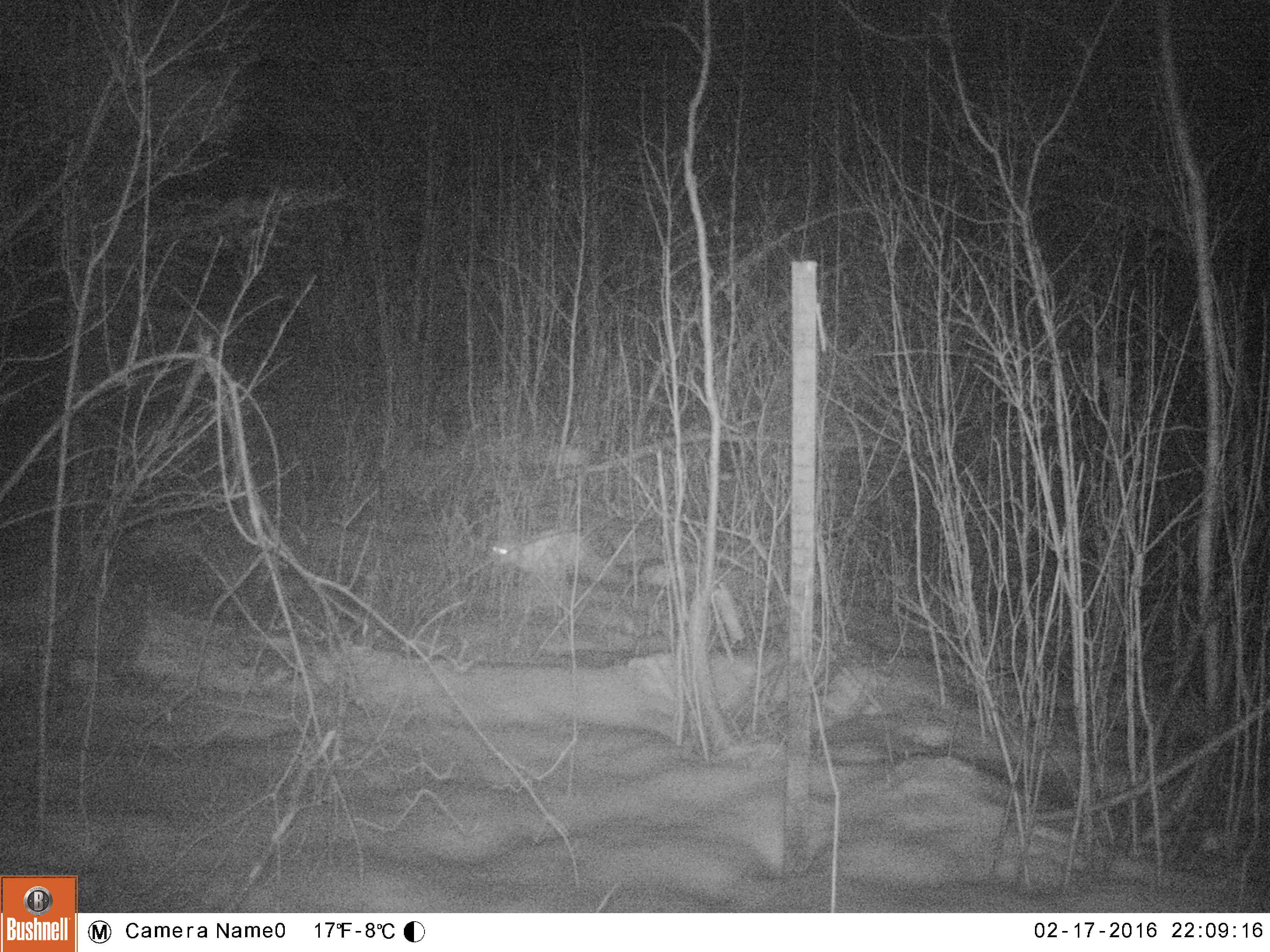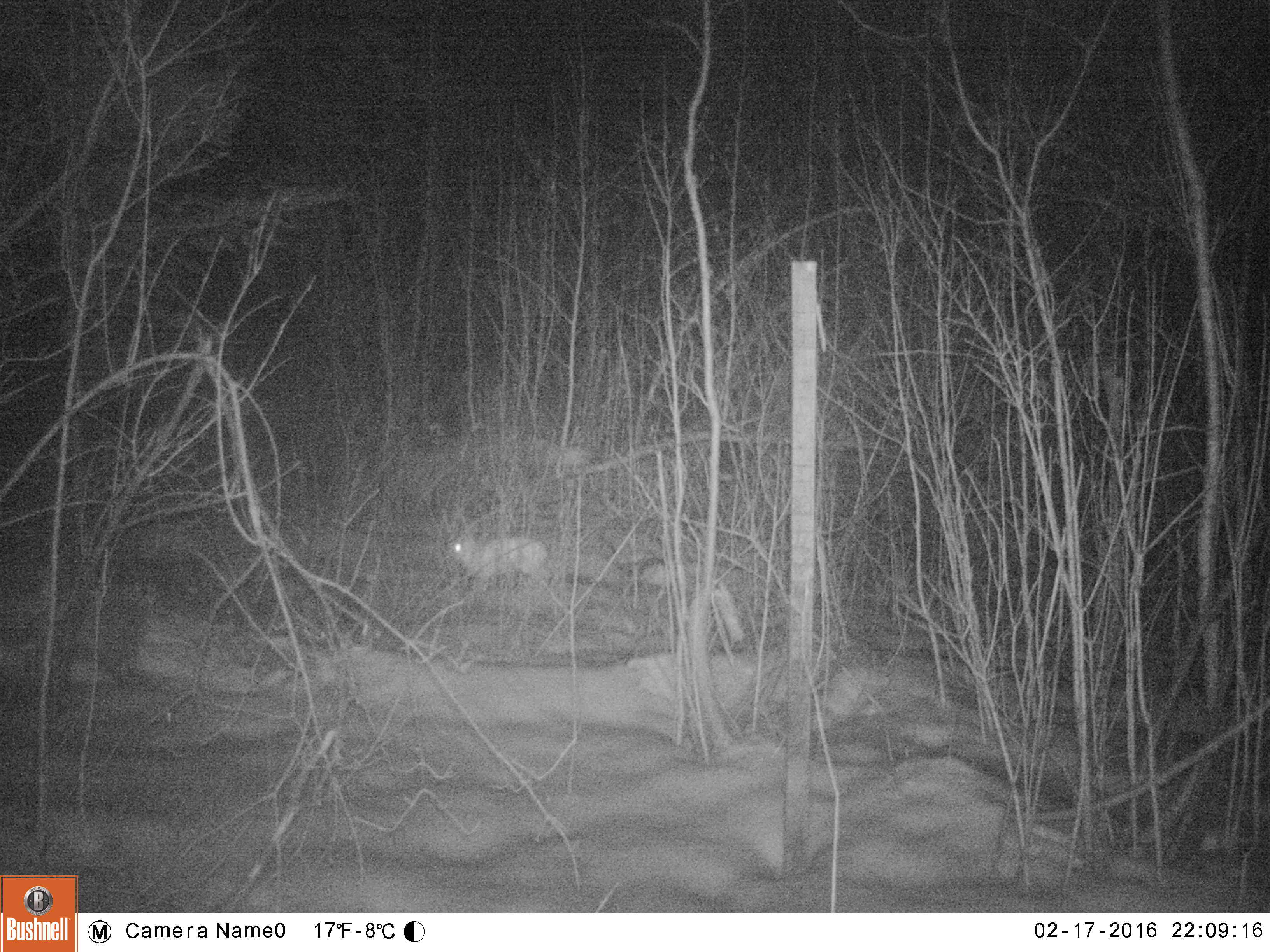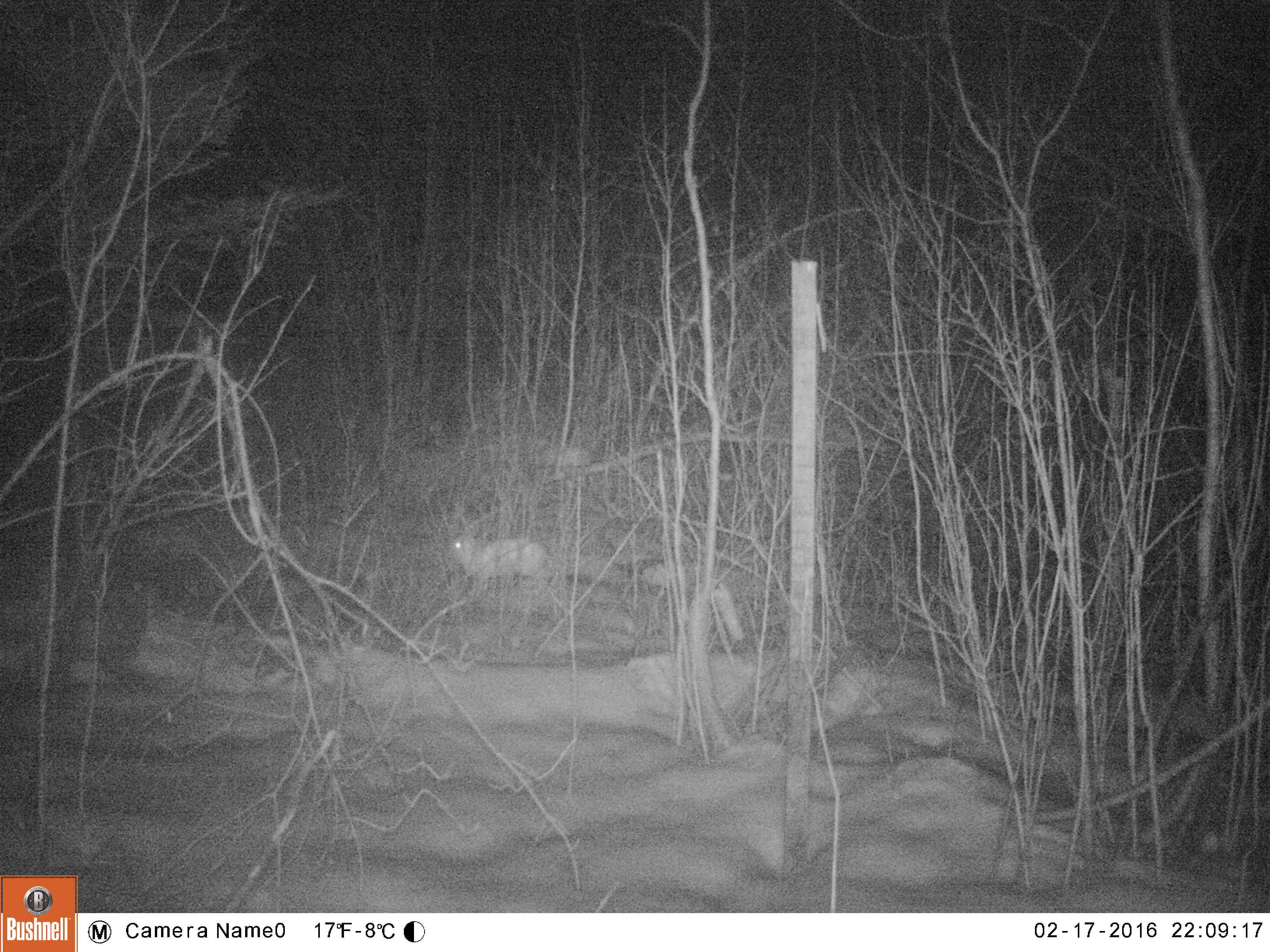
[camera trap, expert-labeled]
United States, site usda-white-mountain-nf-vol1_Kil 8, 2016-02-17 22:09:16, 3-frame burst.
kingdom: Animalia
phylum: Chordata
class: Mammalia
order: Lagomorpha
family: Leporidae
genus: Lepus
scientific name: Lepus americanus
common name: snowshoe hare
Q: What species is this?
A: Snowshoe hare (Lepus americanus).